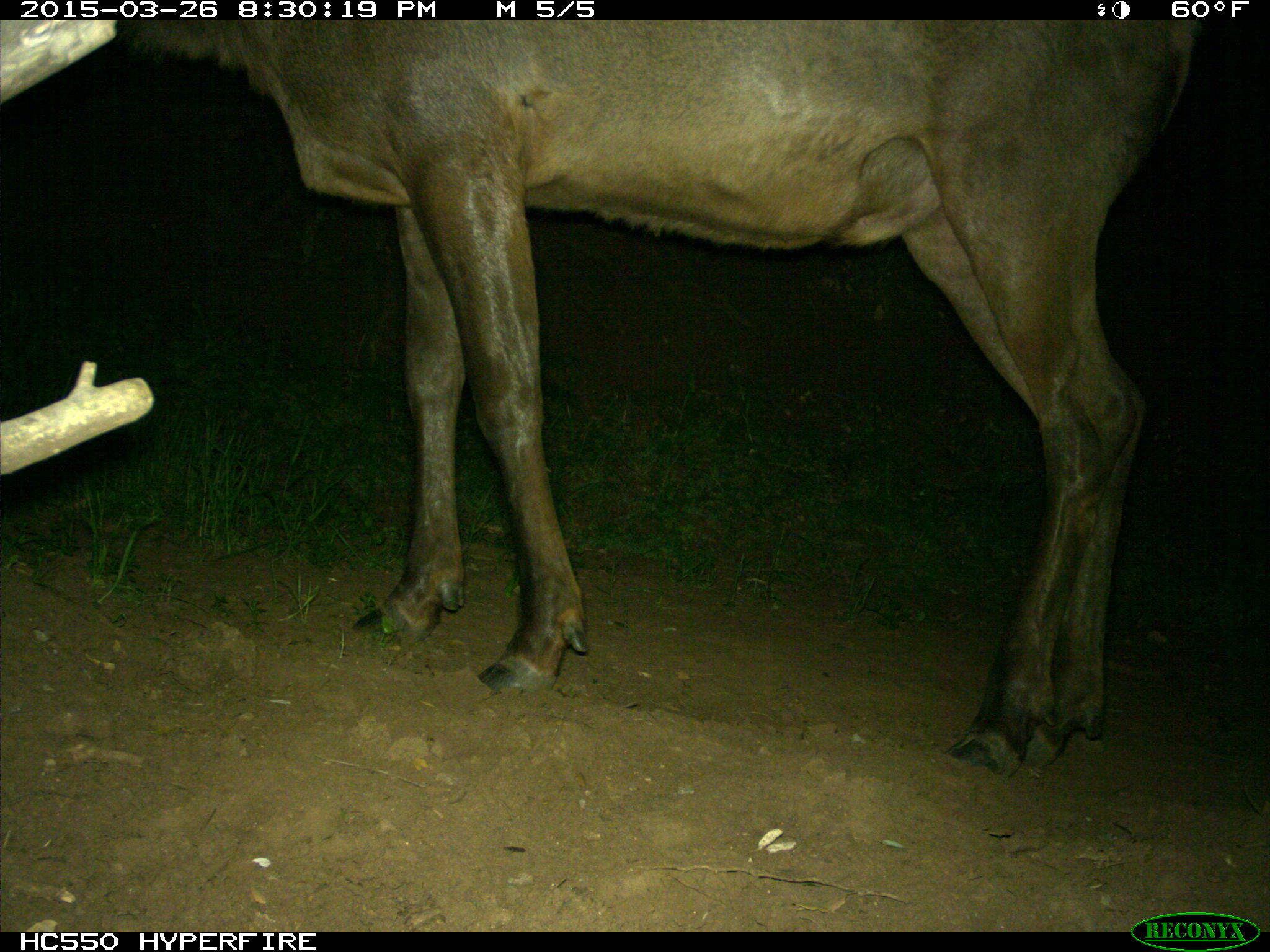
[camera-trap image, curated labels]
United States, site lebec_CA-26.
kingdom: Animalia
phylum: Chordata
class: Mammalia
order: Artiodactyla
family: Cervidae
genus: Cervus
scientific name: Cervus canadensis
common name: elk